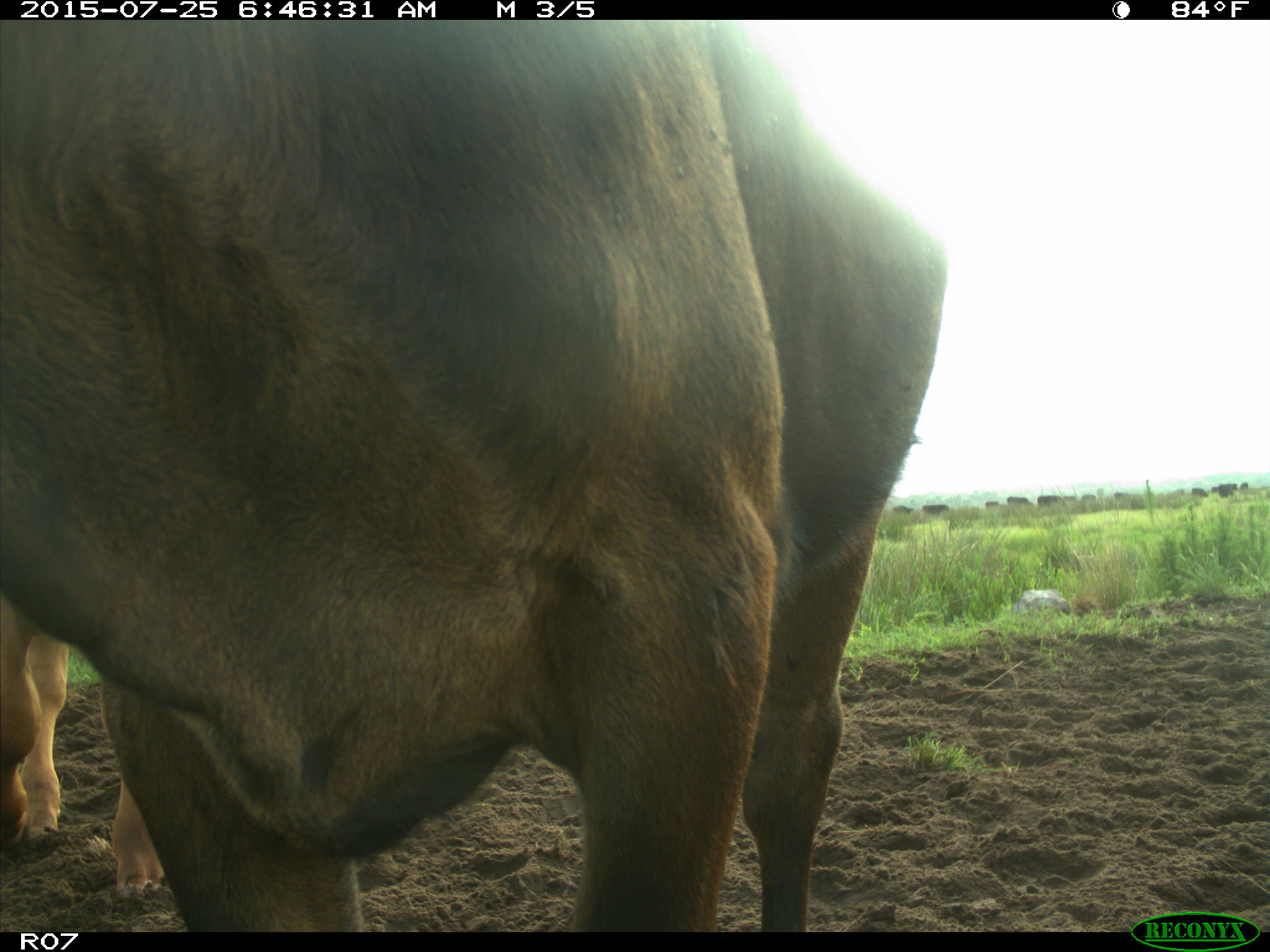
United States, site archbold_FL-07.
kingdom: Animalia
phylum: Chordata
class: Mammalia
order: Artiodactyla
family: Bovidae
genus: Bos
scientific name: Bos taurus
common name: domestic cow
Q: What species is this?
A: Bos taurus (domestic cow).